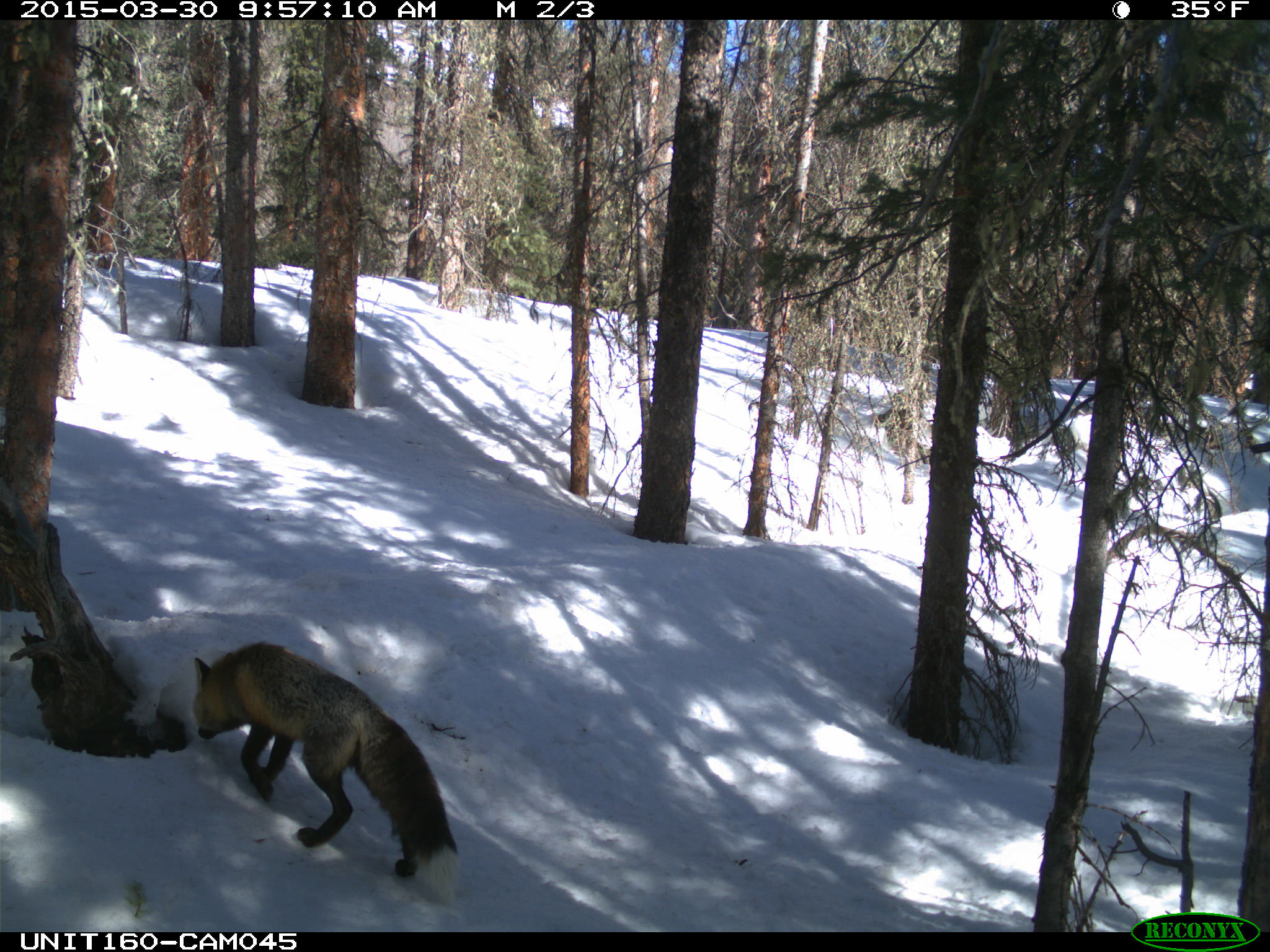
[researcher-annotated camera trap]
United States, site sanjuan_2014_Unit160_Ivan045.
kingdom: Animalia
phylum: Chordata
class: Mammalia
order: Carnivora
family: Canidae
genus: Vulpes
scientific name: Vulpes vulpes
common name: red fox